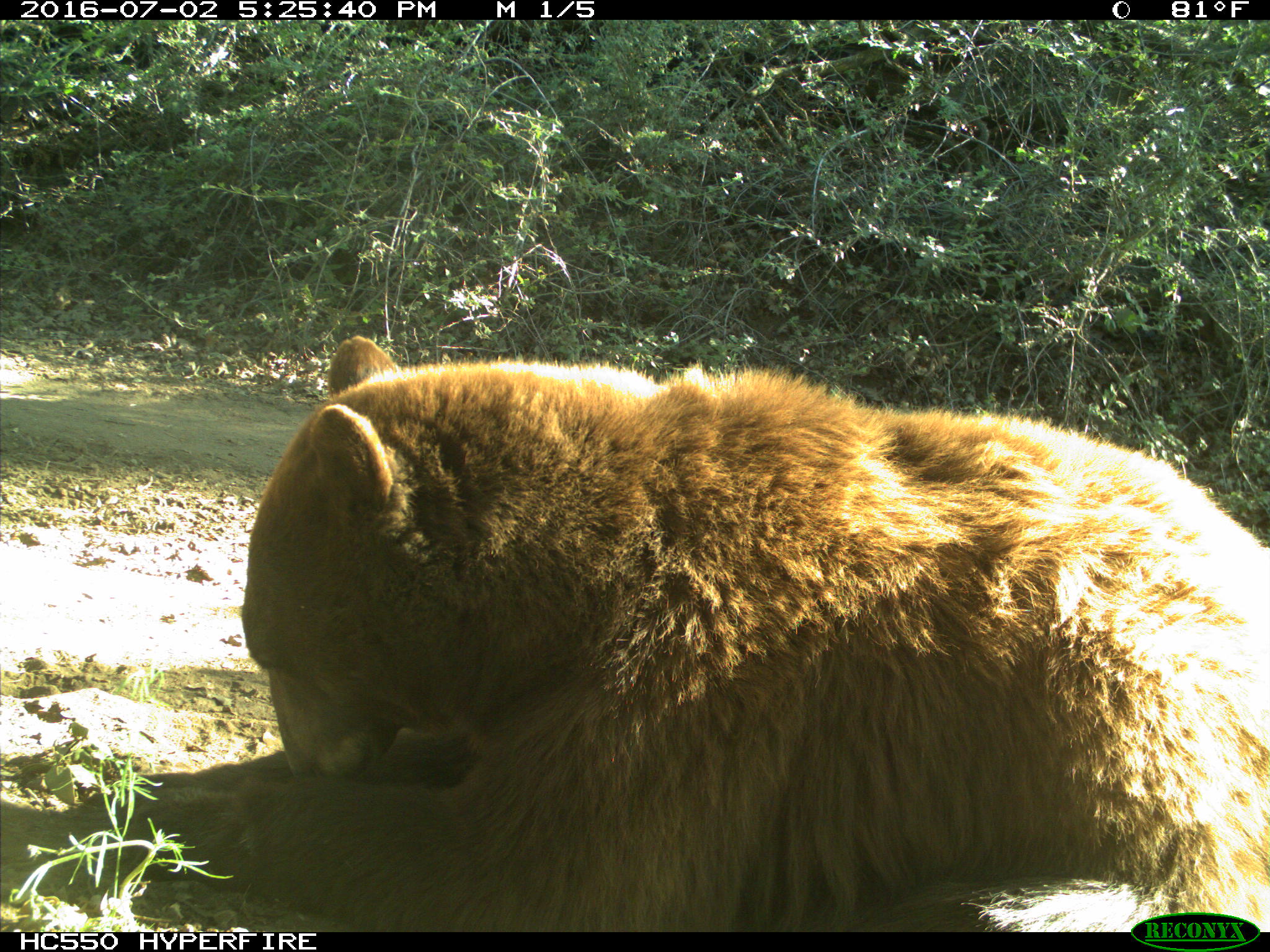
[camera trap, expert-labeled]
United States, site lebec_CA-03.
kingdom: Animalia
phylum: Chordata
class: Mammalia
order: Carnivora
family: Ursidae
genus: Ursus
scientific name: Ursus americanus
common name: american black bear